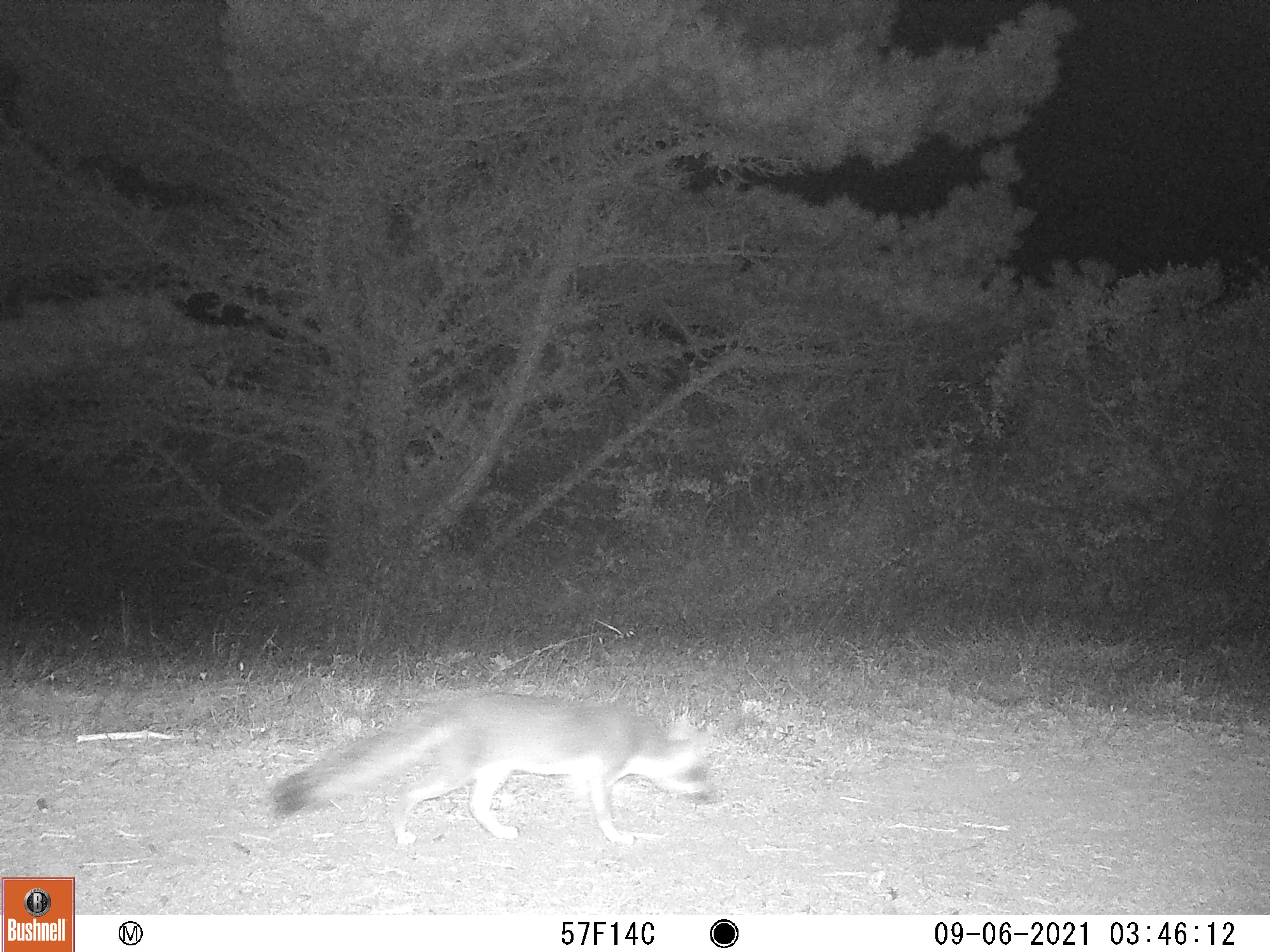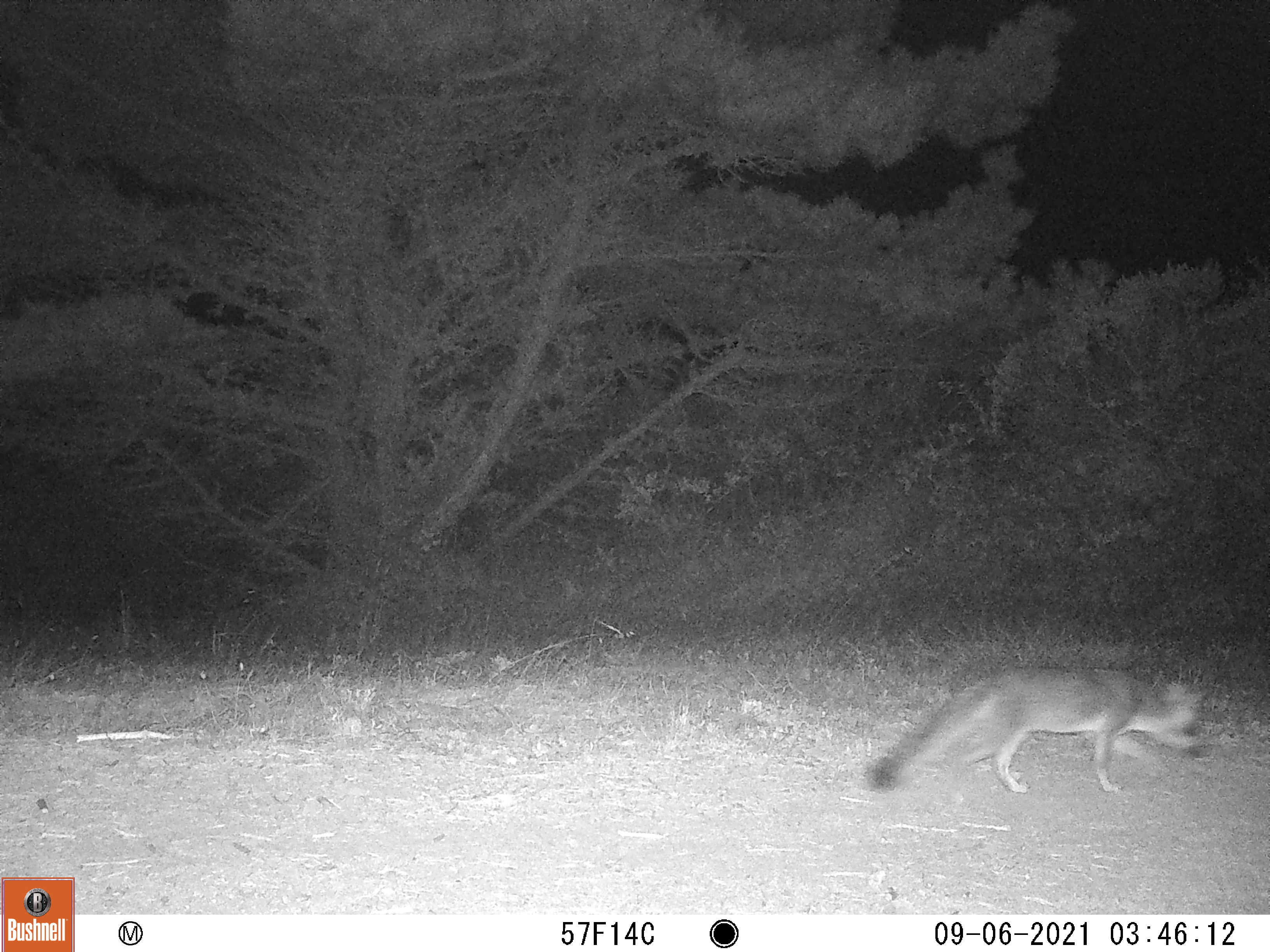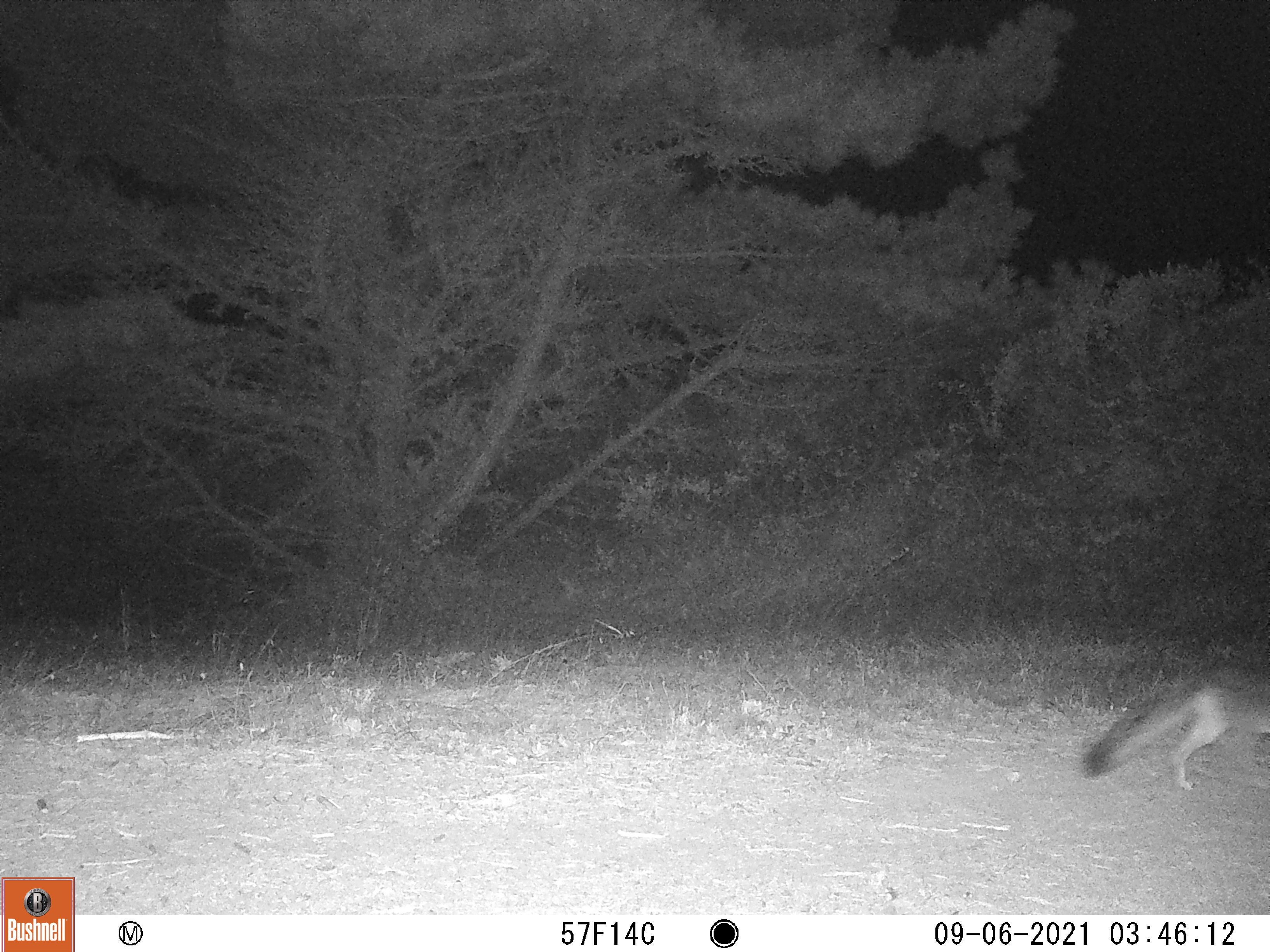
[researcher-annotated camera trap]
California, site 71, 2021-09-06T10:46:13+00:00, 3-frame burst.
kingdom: Animalia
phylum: Chordata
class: Mammalia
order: Carnivora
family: Canidae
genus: Urocyon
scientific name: Urocyon cinereoargenteus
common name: gray fox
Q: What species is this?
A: Gray fox (Urocyon cinereoargenteus).